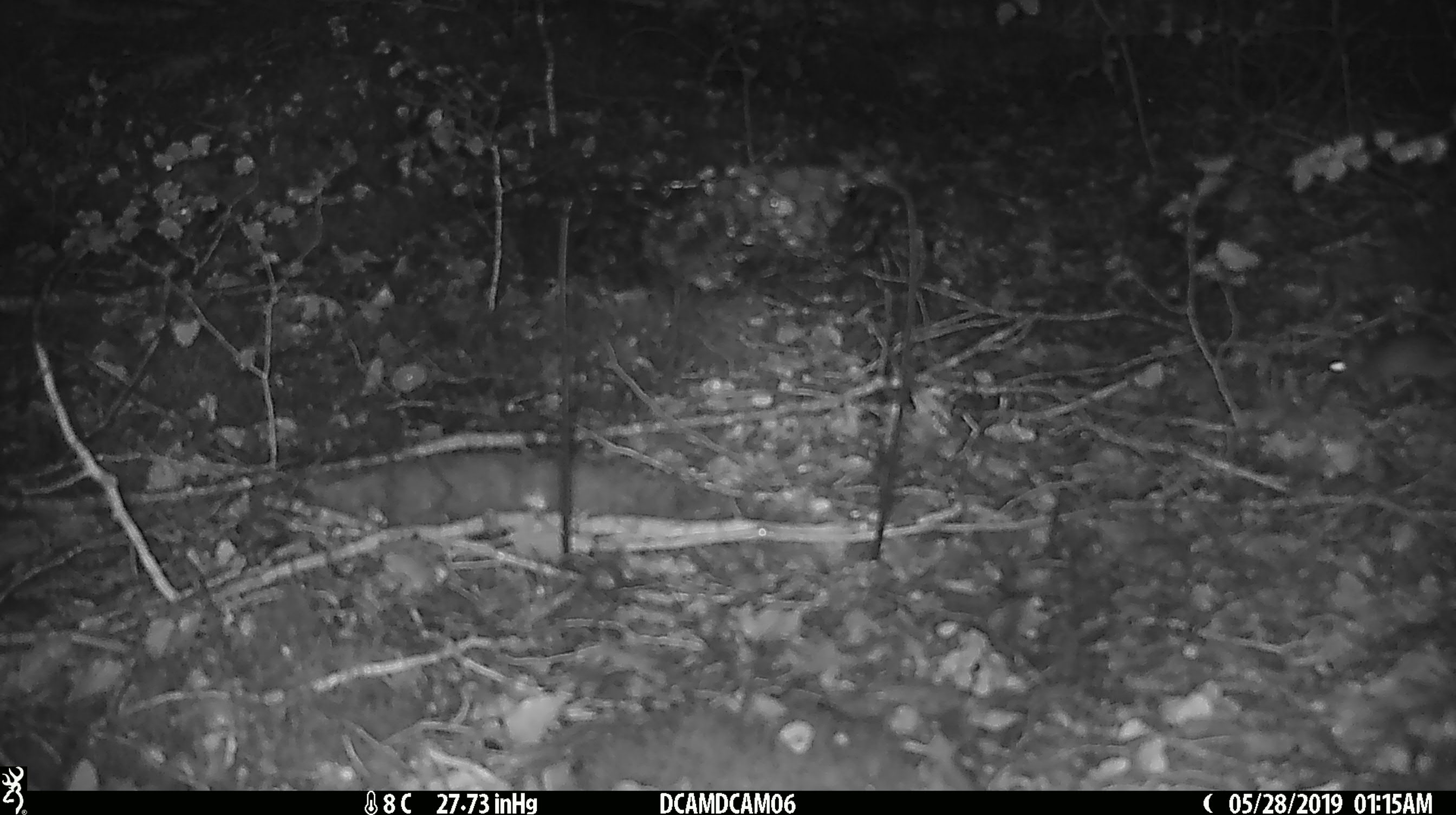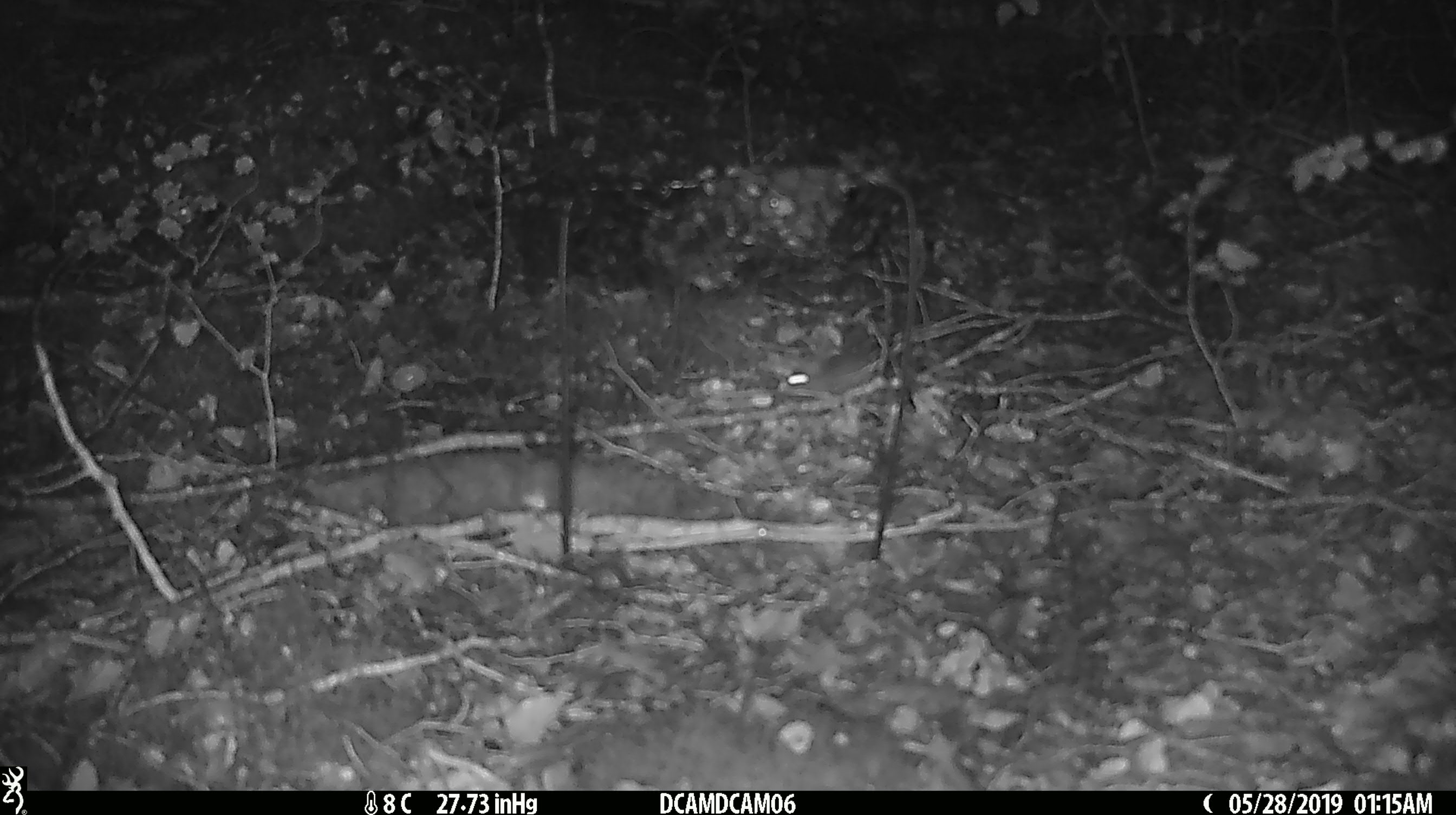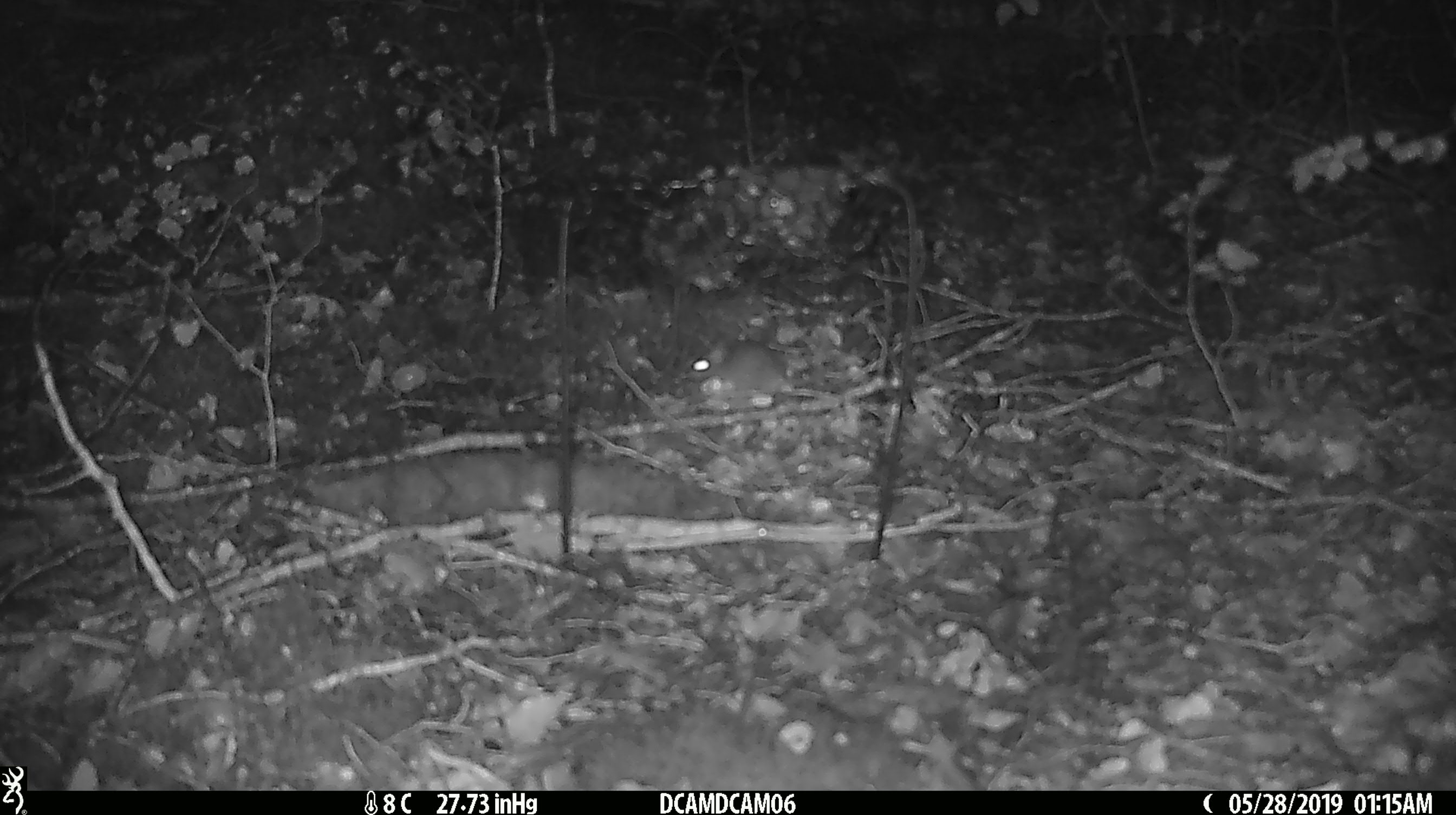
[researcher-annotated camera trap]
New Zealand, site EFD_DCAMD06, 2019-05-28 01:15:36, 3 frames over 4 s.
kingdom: Animalia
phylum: Chordata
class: Mammalia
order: Rodentia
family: Muridae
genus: Mus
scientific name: Mus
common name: mouse